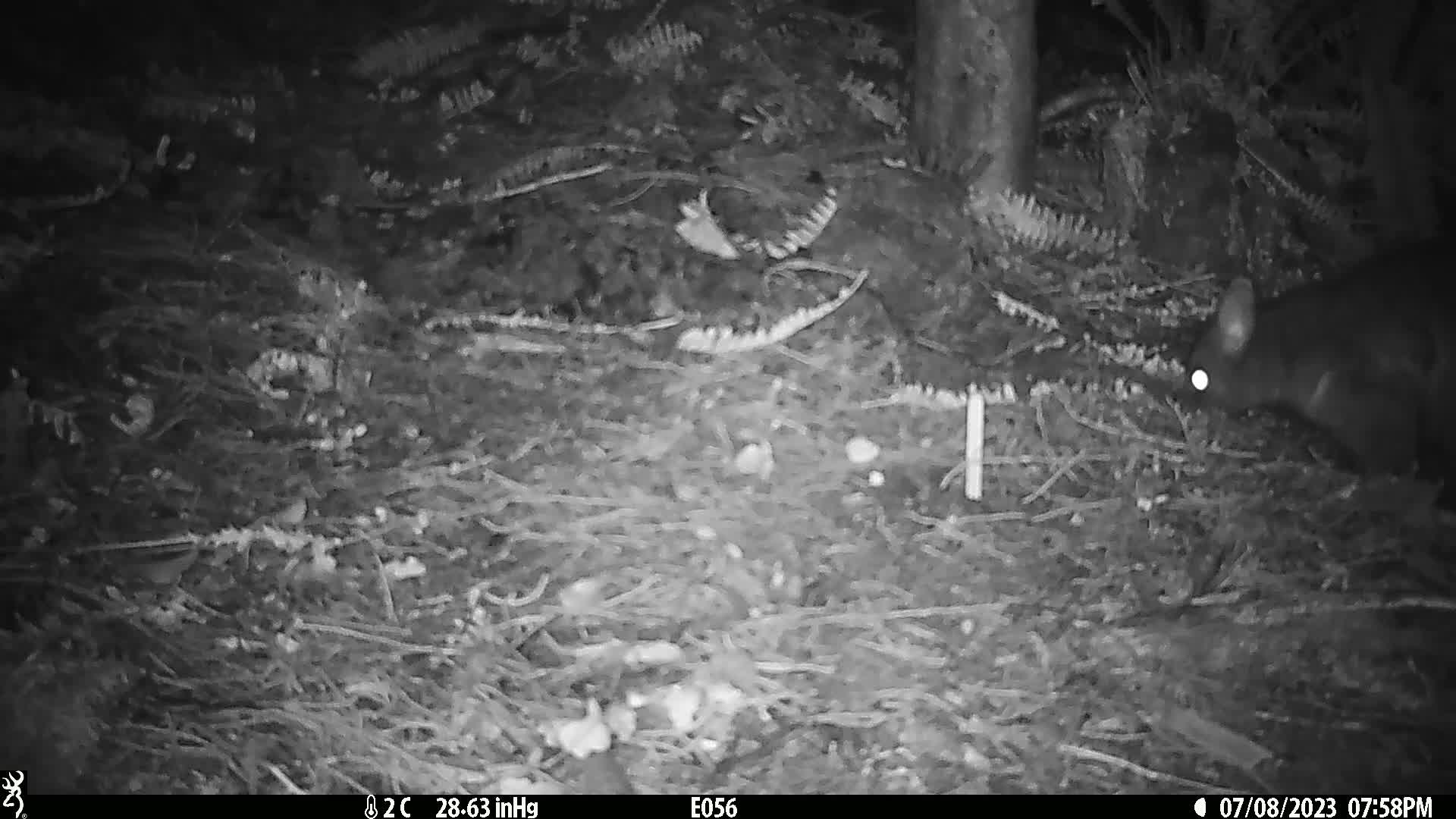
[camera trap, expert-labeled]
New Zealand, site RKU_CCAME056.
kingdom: Animalia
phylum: Chordata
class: Mammalia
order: Diprotodontia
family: Phalangeridae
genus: Trichosurus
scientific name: Trichosurus vulpecula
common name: common brushtail possum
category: possum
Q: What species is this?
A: Possum (common brushtail possum) (Trichosurus vulpecula).